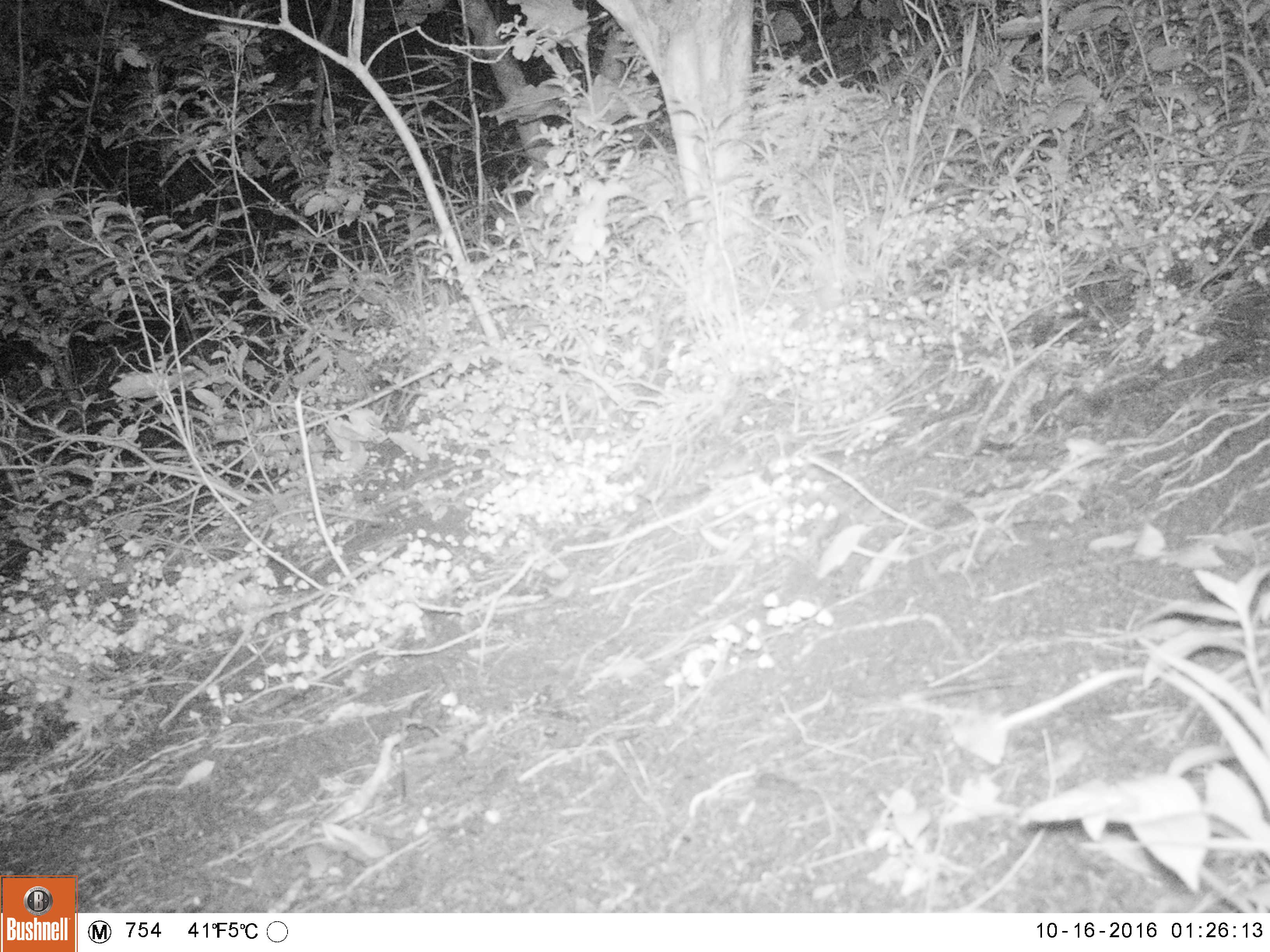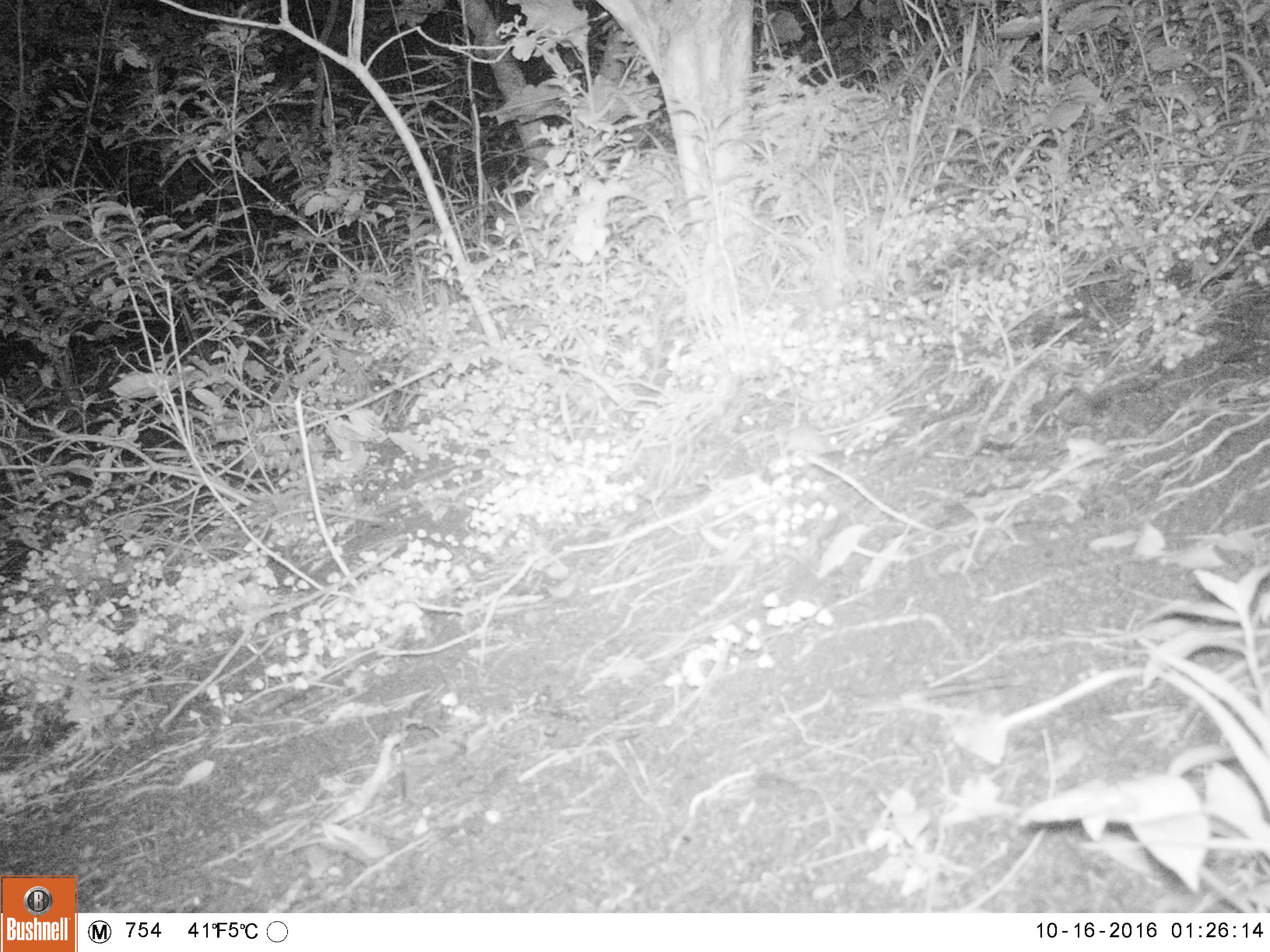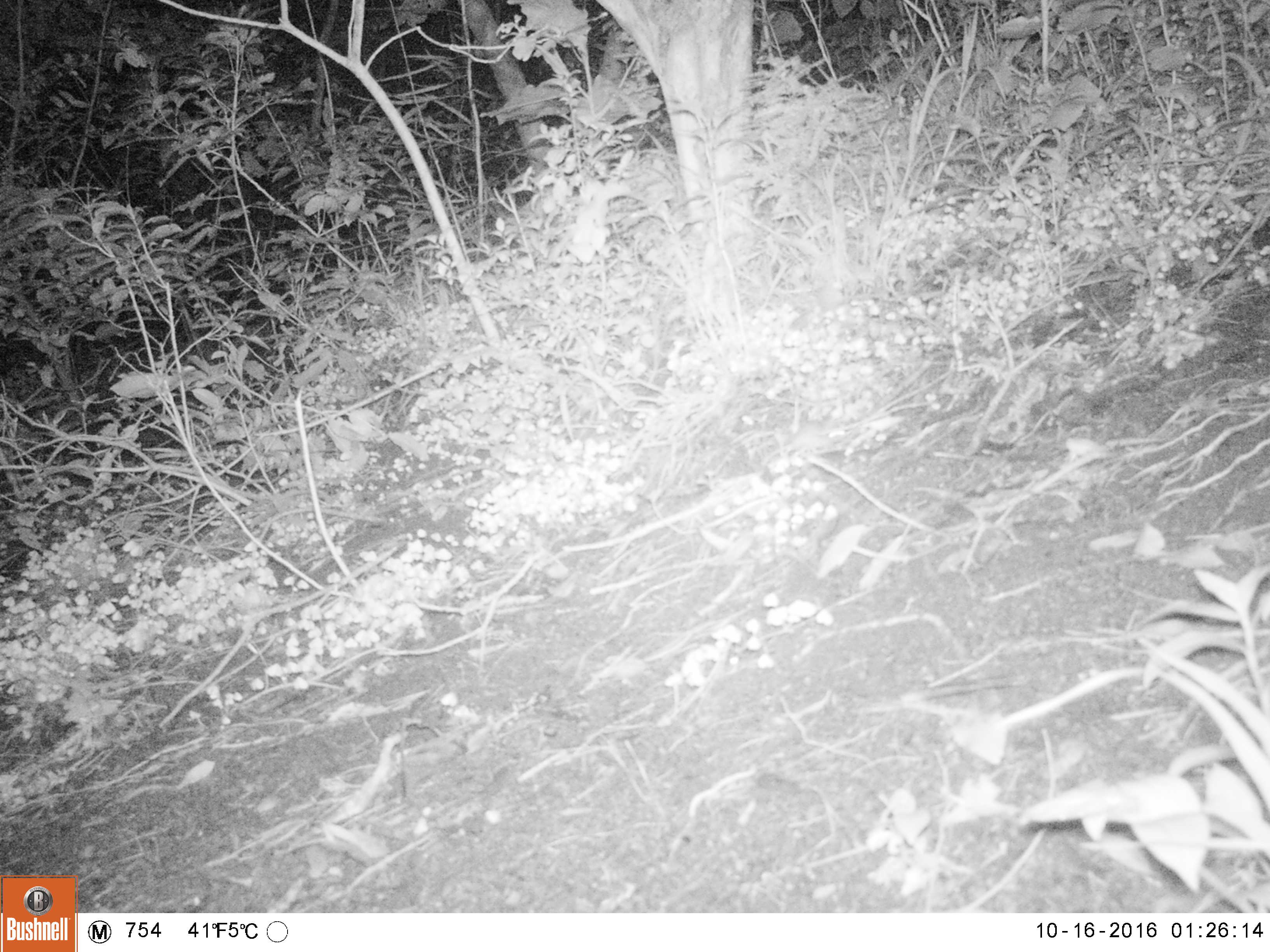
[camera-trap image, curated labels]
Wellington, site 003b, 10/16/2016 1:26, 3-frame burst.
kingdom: Animalia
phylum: Chordata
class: Mammalia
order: Rodentia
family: Muridae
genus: Mus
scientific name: Mus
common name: mouse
Mouse (Mus).